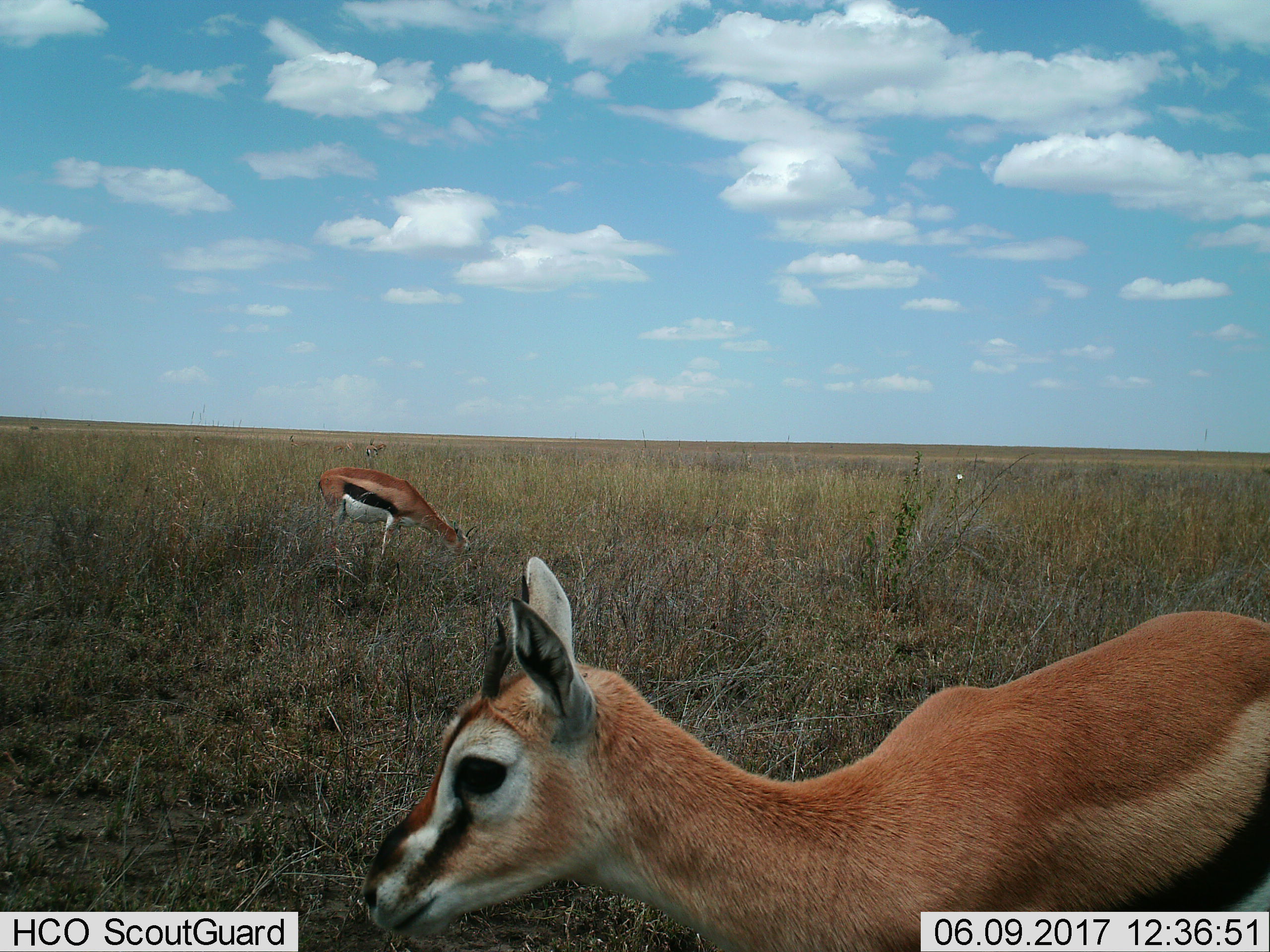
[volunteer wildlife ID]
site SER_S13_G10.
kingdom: Animalia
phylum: Chordata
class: Mammalia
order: Artiodactyla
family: Bovidae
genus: Eudorcas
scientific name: Eudorcas thomsonii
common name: thomson's gazelle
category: gazellethomsons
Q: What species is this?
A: Gazellethomsons (thomson's gazelle) (Eudorcas thomsonii).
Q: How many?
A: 2.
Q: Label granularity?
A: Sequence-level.